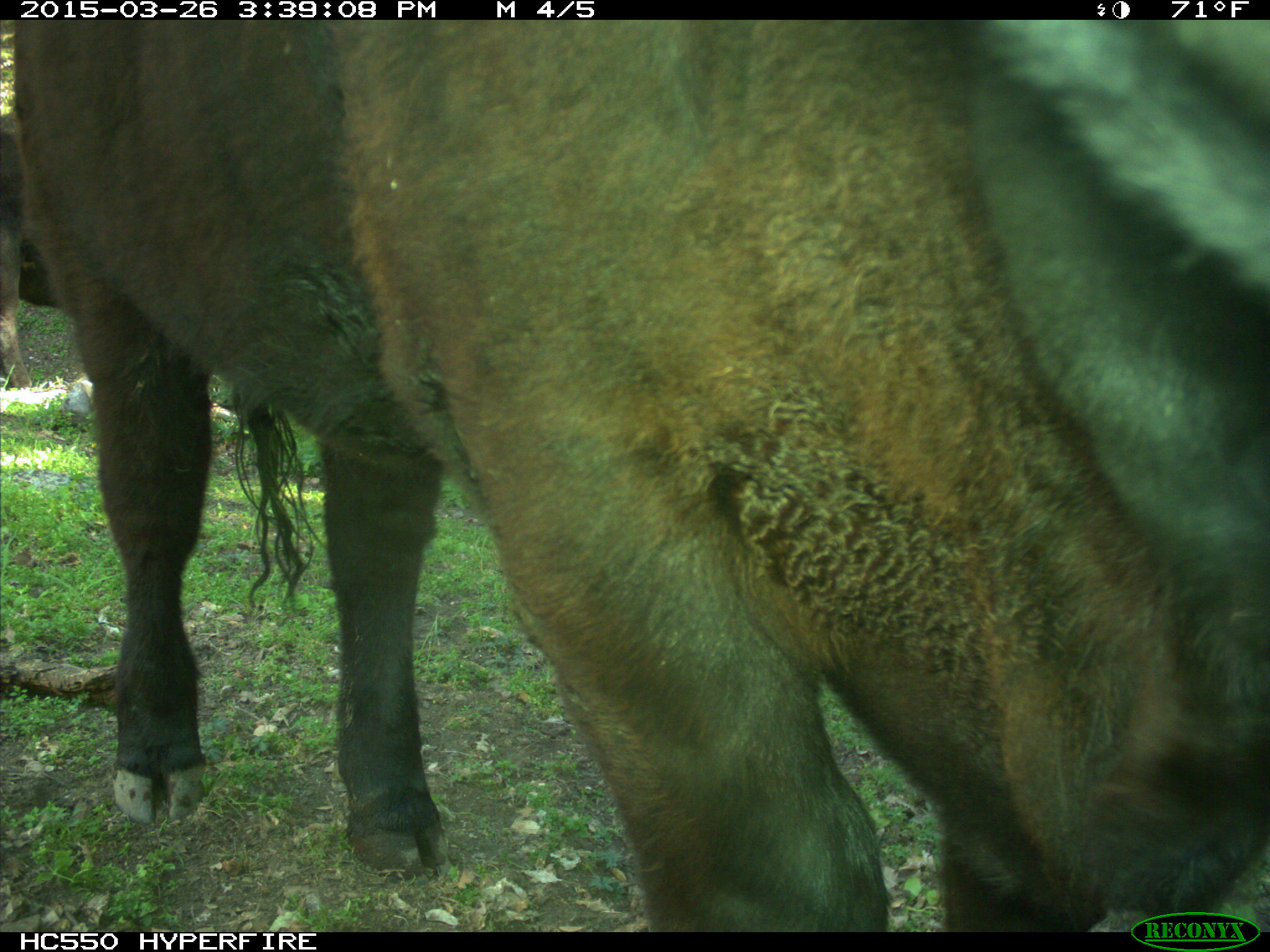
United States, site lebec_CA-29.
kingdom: Animalia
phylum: Chordata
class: Mammalia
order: Artiodactyla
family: Bovidae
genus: Bos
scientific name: Bos taurus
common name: domestic cow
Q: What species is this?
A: Bos taurus (domestic cow).